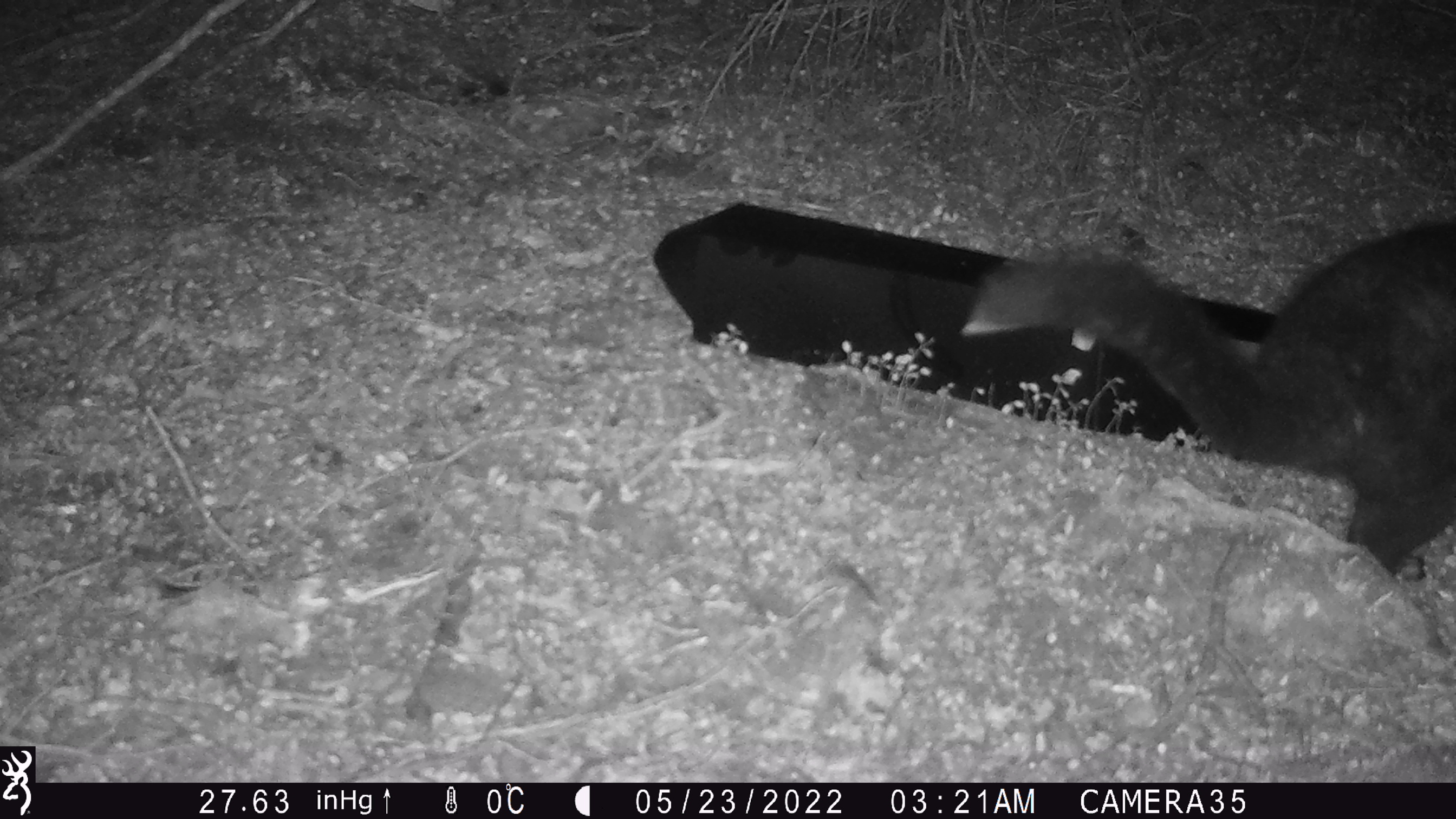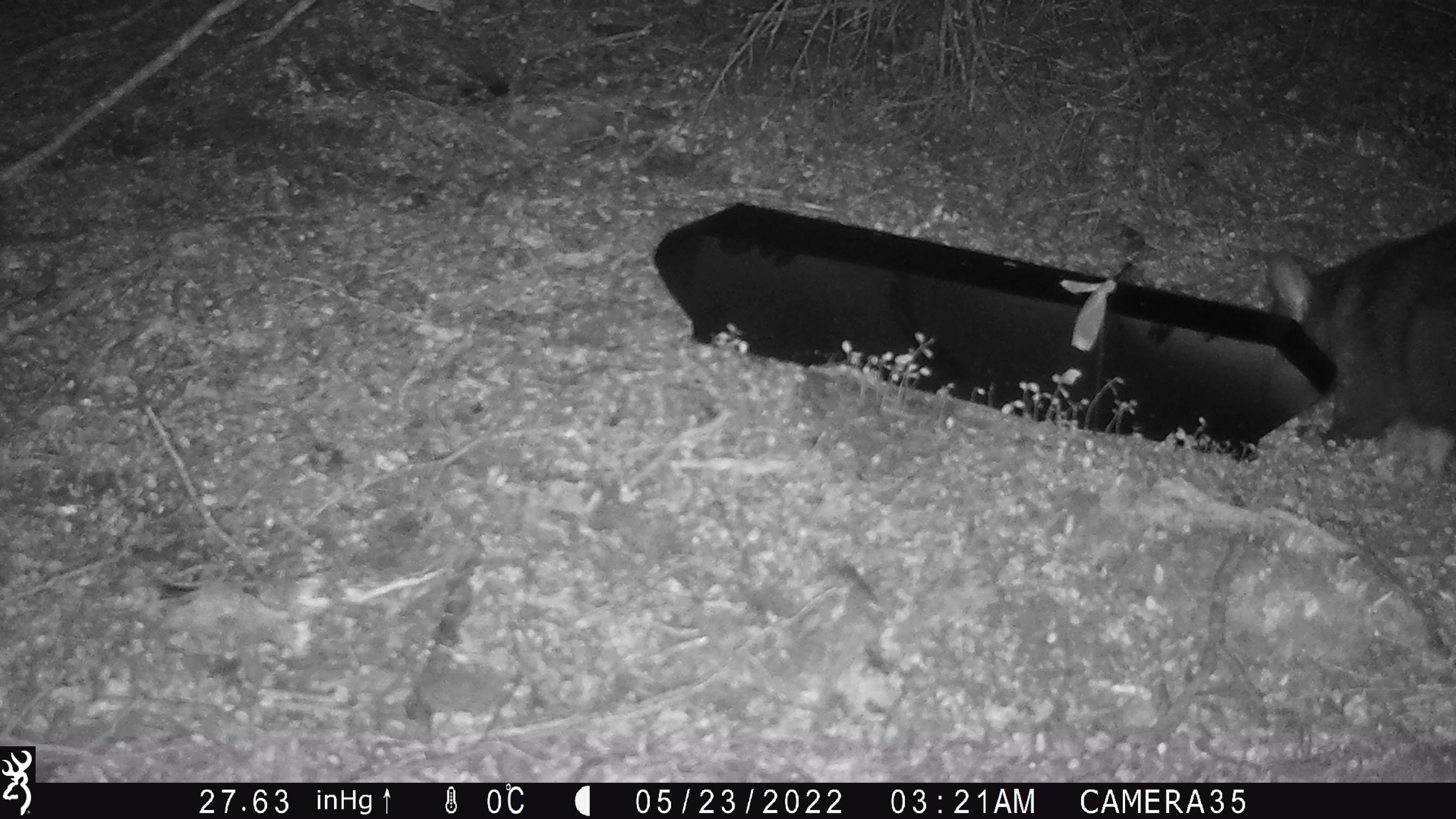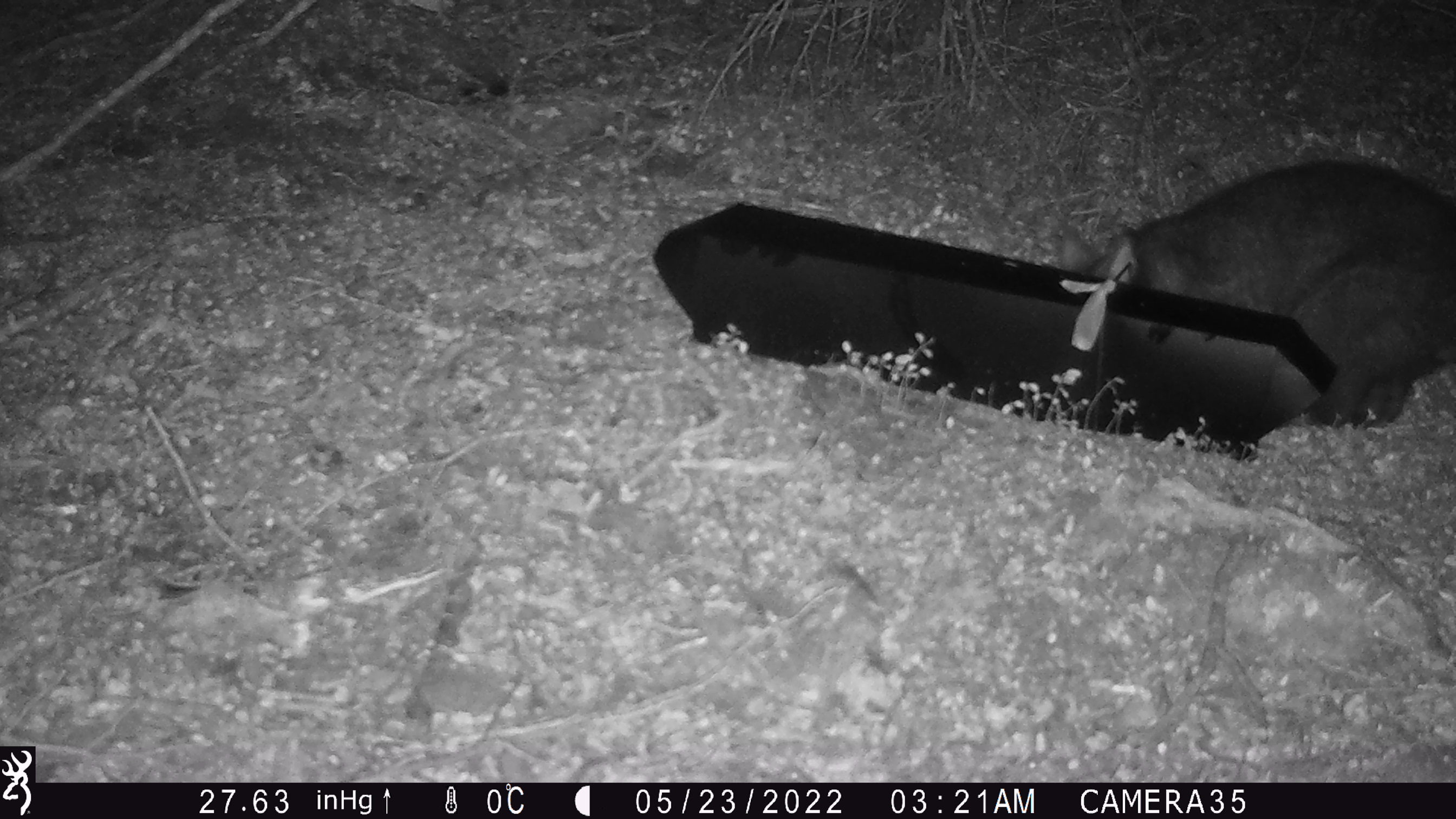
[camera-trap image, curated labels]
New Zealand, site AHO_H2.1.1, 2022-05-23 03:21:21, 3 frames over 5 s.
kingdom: Animalia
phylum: Chordata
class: Mammalia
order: Diprotodontia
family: Phalangeridae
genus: Trichosurus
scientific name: Trichosurus vulpecula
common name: common brushtail possum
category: possum